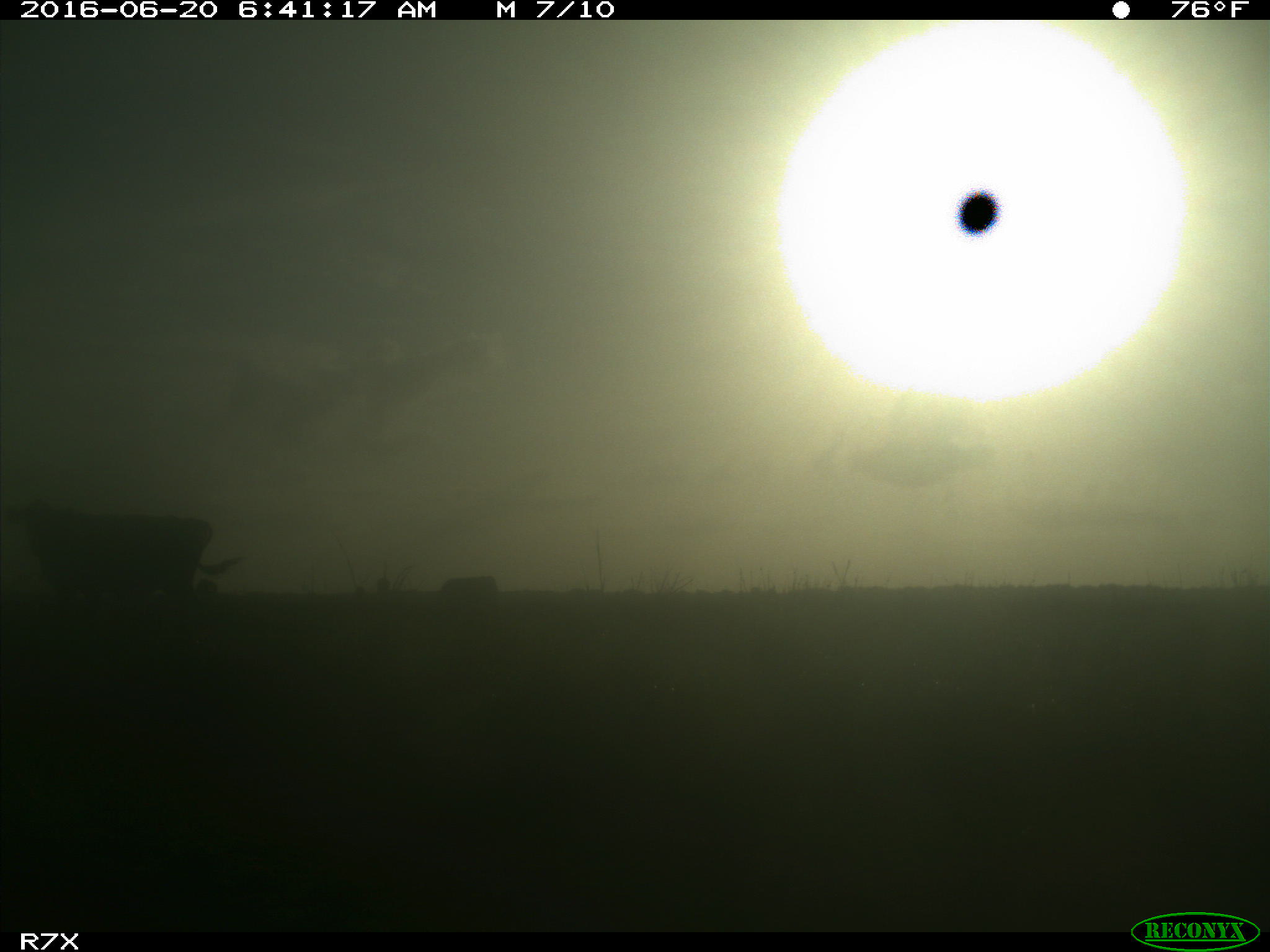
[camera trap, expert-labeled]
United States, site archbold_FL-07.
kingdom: Animalia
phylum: Chordata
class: Mammalia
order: Artiodactyla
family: Bovidae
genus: Bos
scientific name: Bos taurus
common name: domestic cow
Bos taurus (domestic cow).